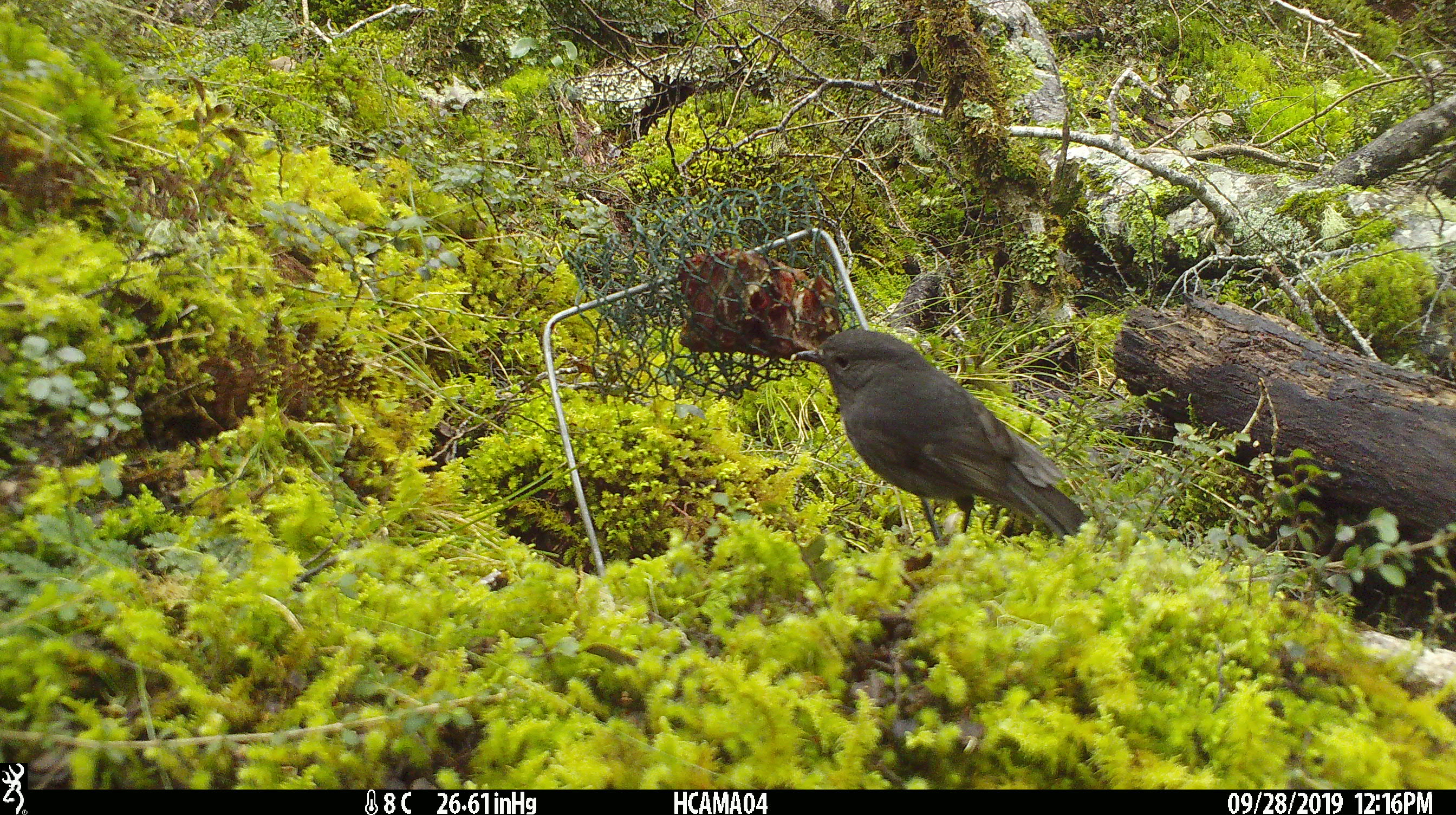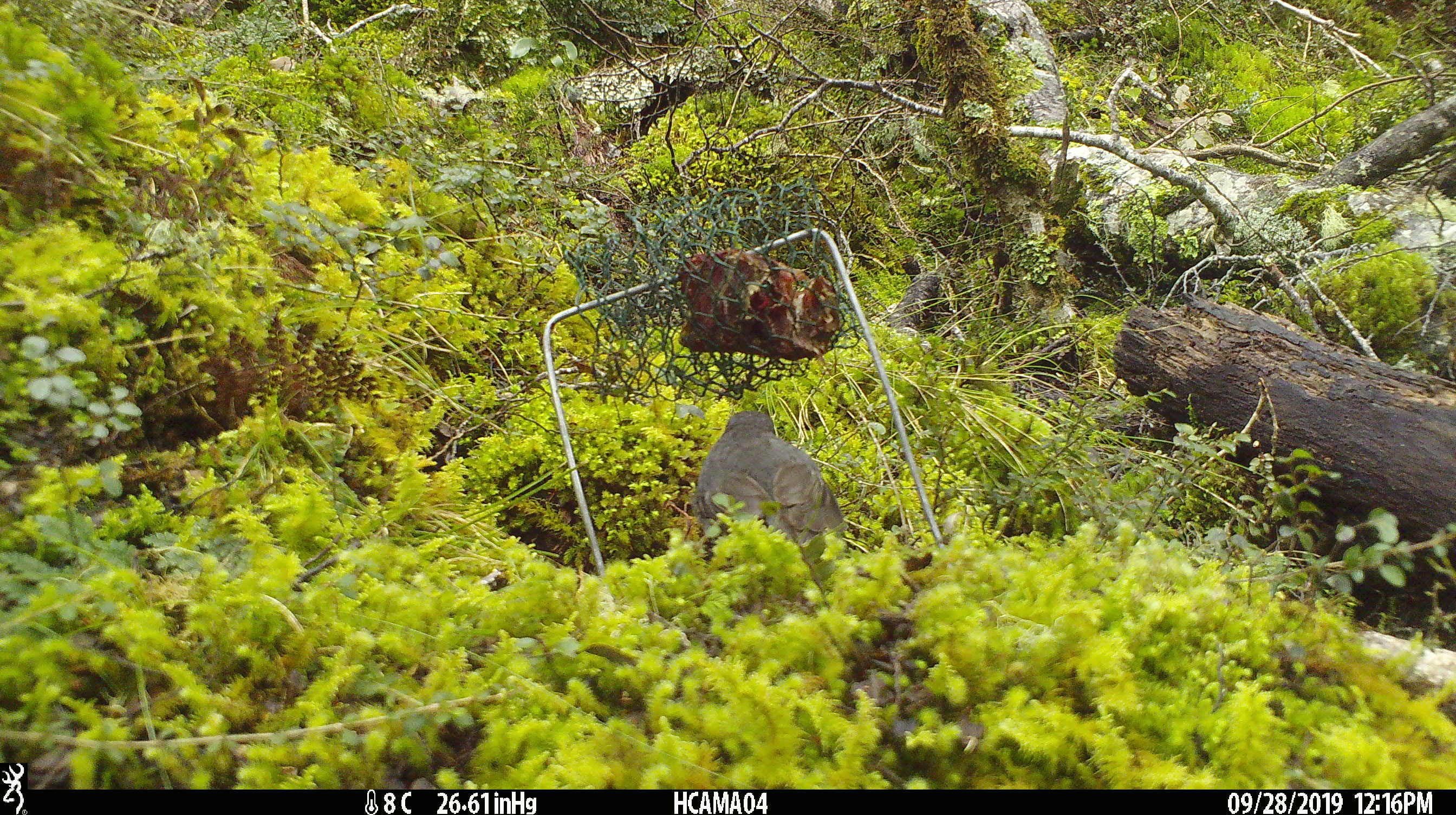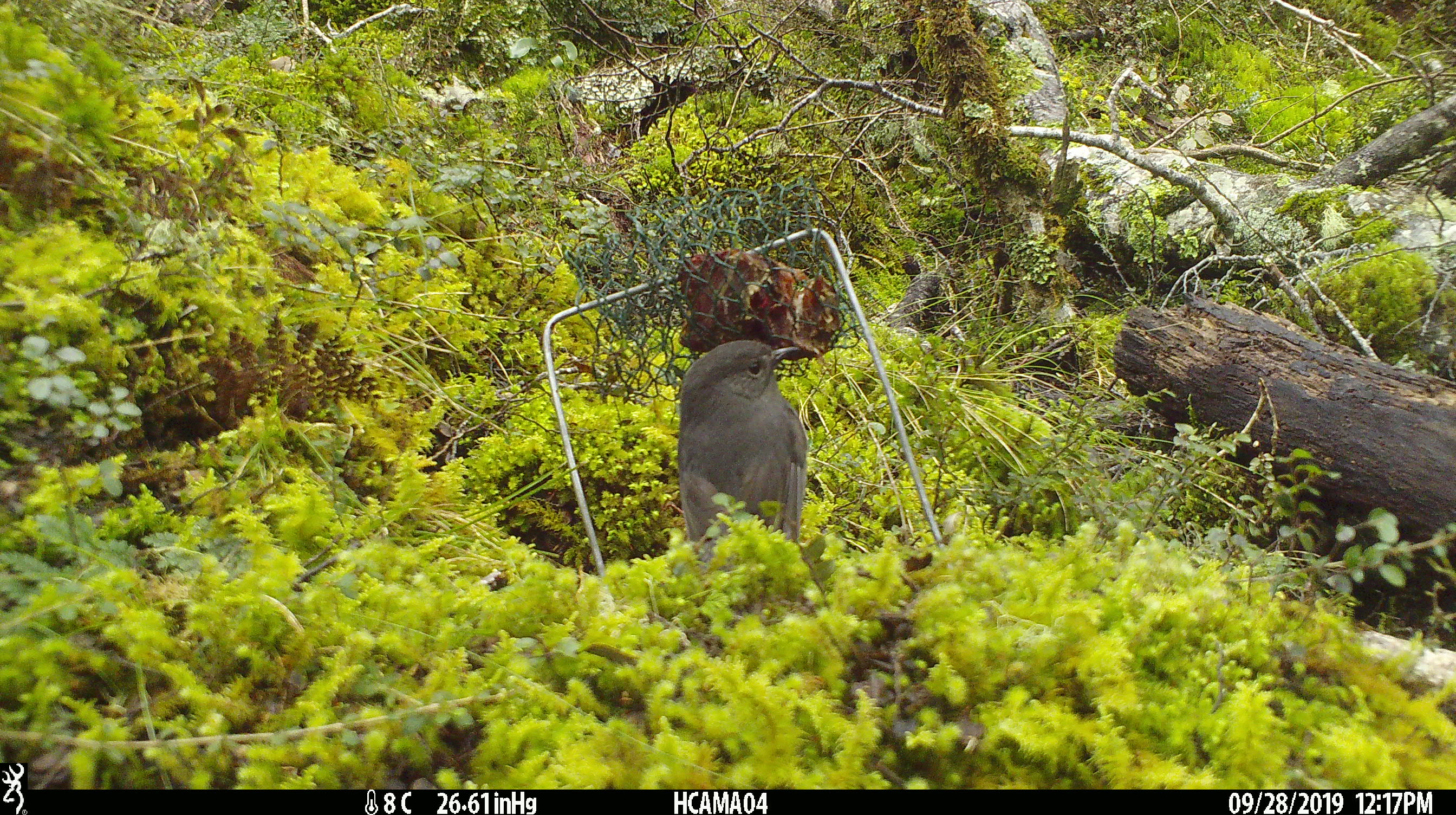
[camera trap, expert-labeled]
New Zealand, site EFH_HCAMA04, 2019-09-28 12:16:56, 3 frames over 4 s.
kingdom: Animalia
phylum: Chordata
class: Aves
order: Passeriformes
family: Petroicidae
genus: Petroica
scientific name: Petroica australis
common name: new zealand robin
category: robin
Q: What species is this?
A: Robin (new zealand robin) (Petroica australis).